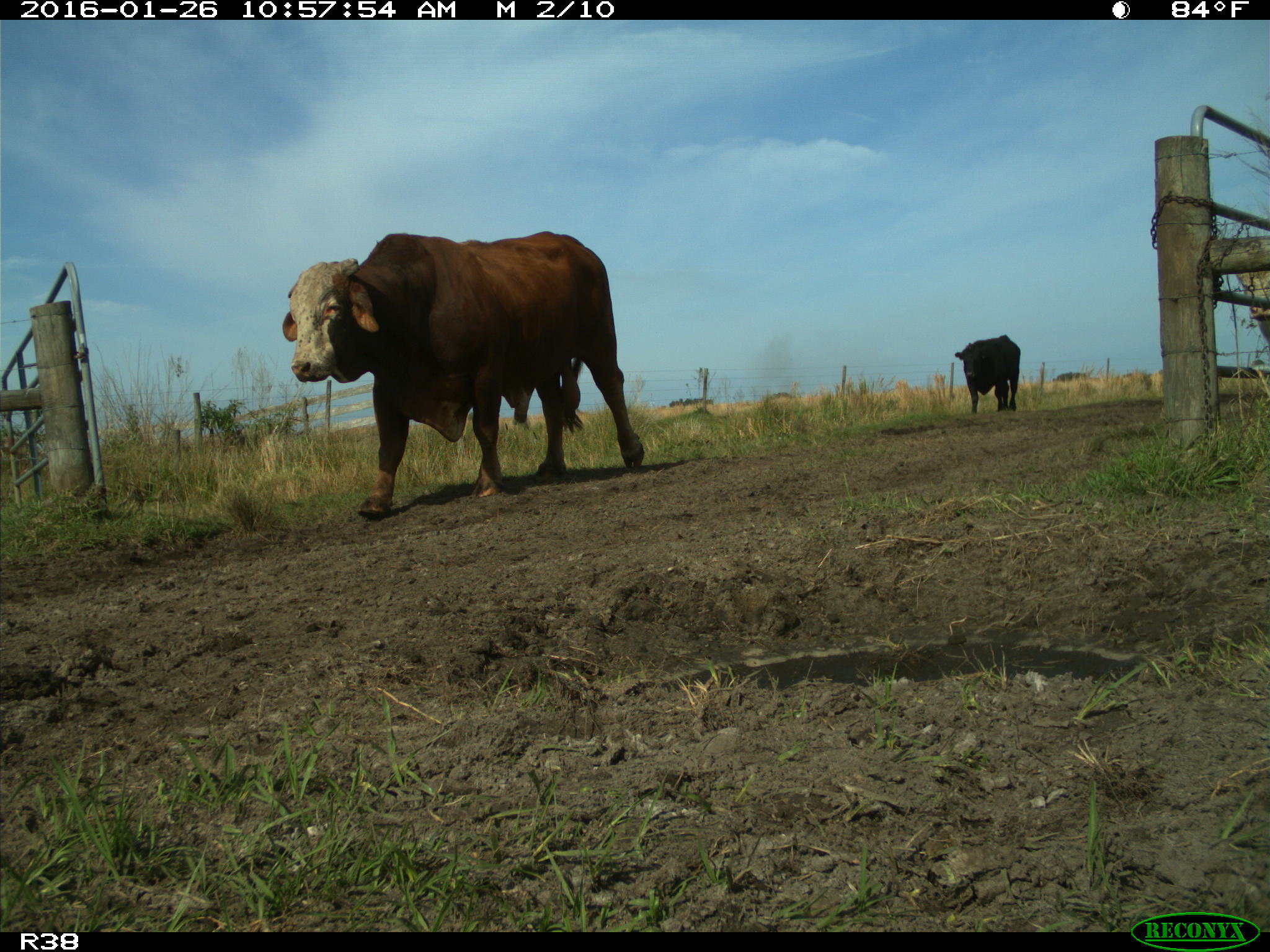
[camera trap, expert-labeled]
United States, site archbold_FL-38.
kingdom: Animalia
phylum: Chordata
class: Mammalia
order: Artiodactyla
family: Bovidae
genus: Bos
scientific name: Bos taurus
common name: domestic cow